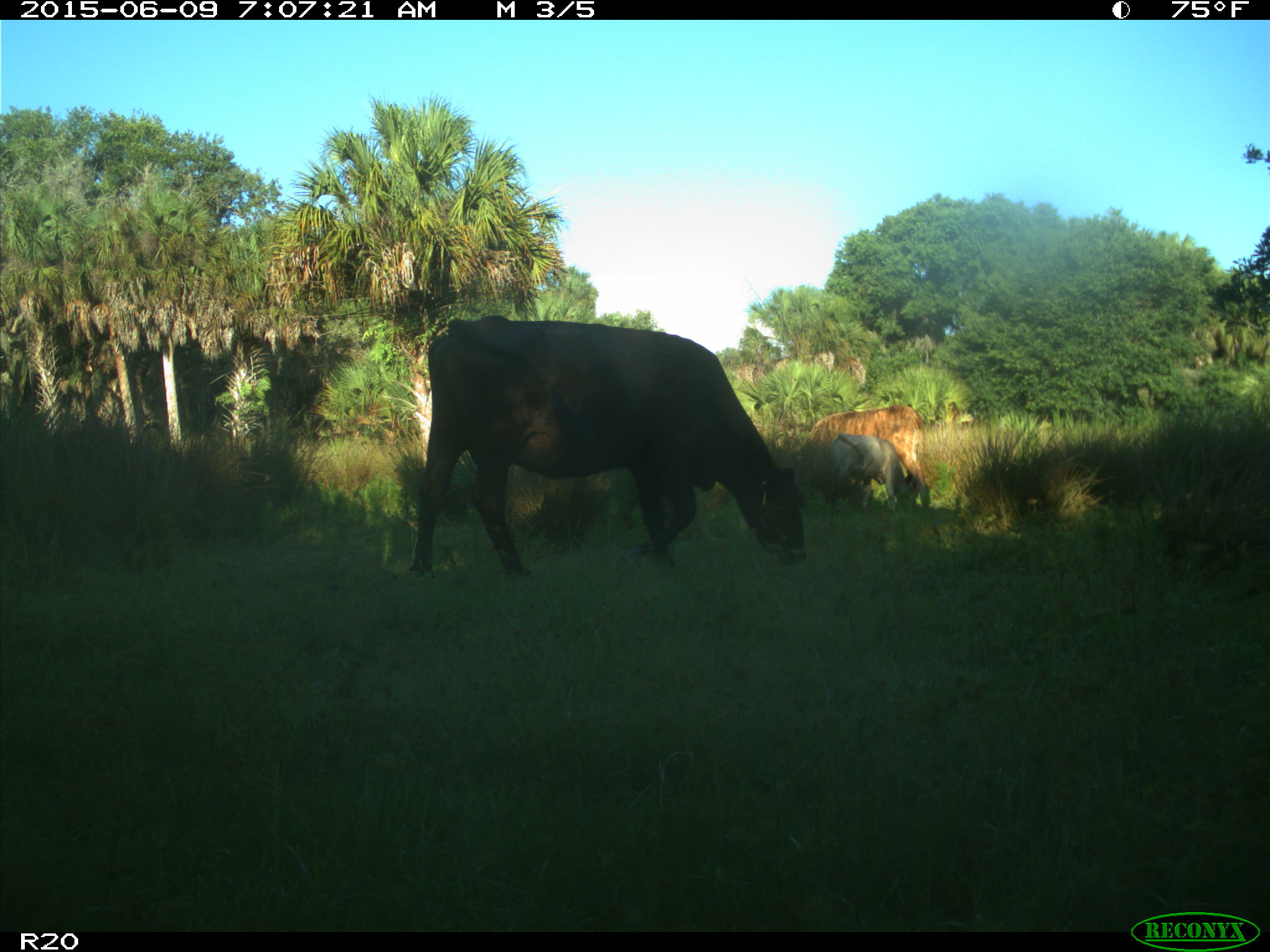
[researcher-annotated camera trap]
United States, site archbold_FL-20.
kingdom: Animalia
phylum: Chordata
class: Mammalia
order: Artiodactyla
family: Bovidae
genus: Bos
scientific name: Bos taurus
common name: domestic cow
Bos taurus (domestic cow).